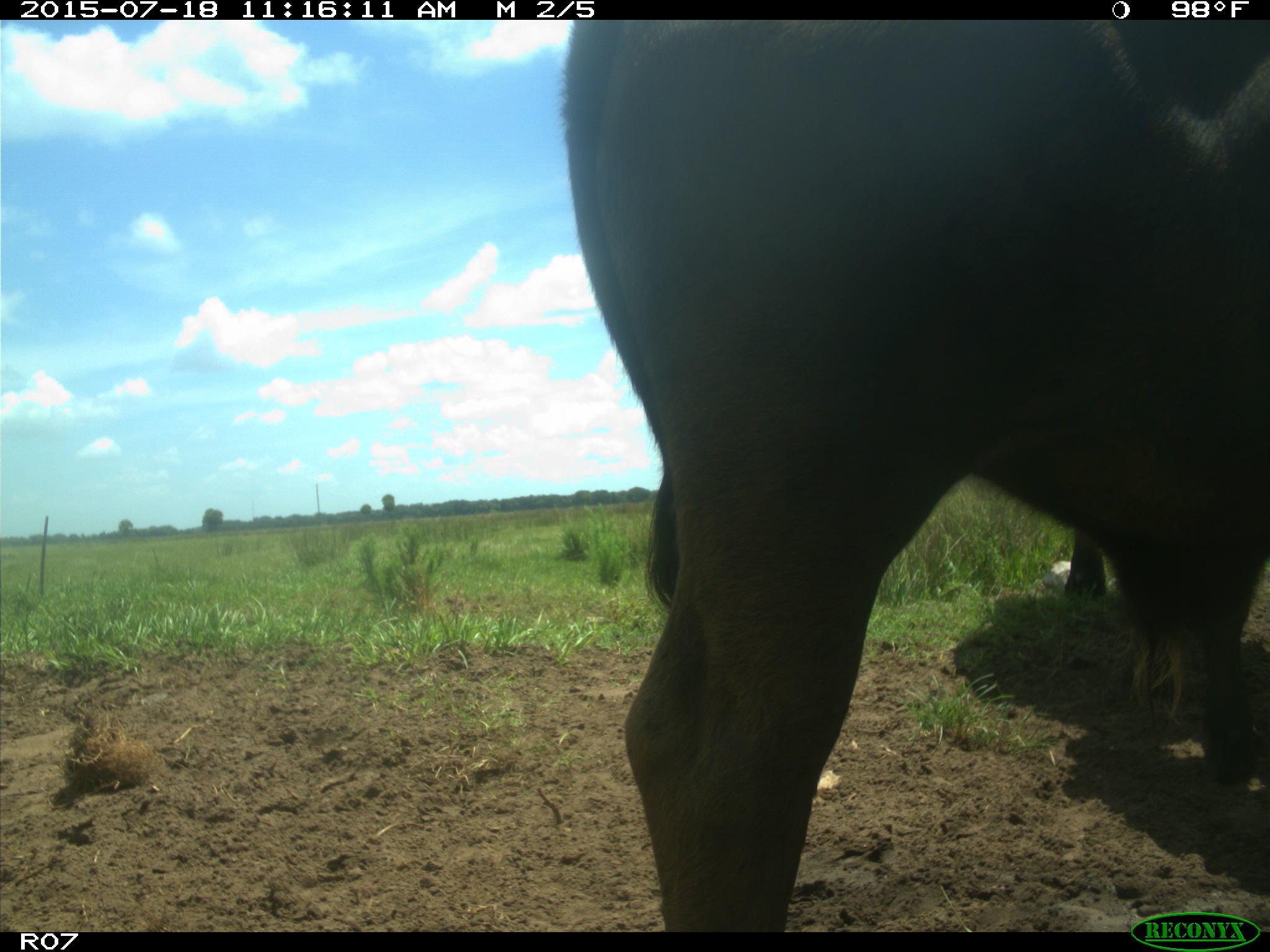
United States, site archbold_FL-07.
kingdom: Animalia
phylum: Chordata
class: Mammalia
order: Artiodactyla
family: Bovidae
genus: Bos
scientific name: Bos taurus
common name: domestic cow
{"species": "Bos taurus (domestic cow)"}